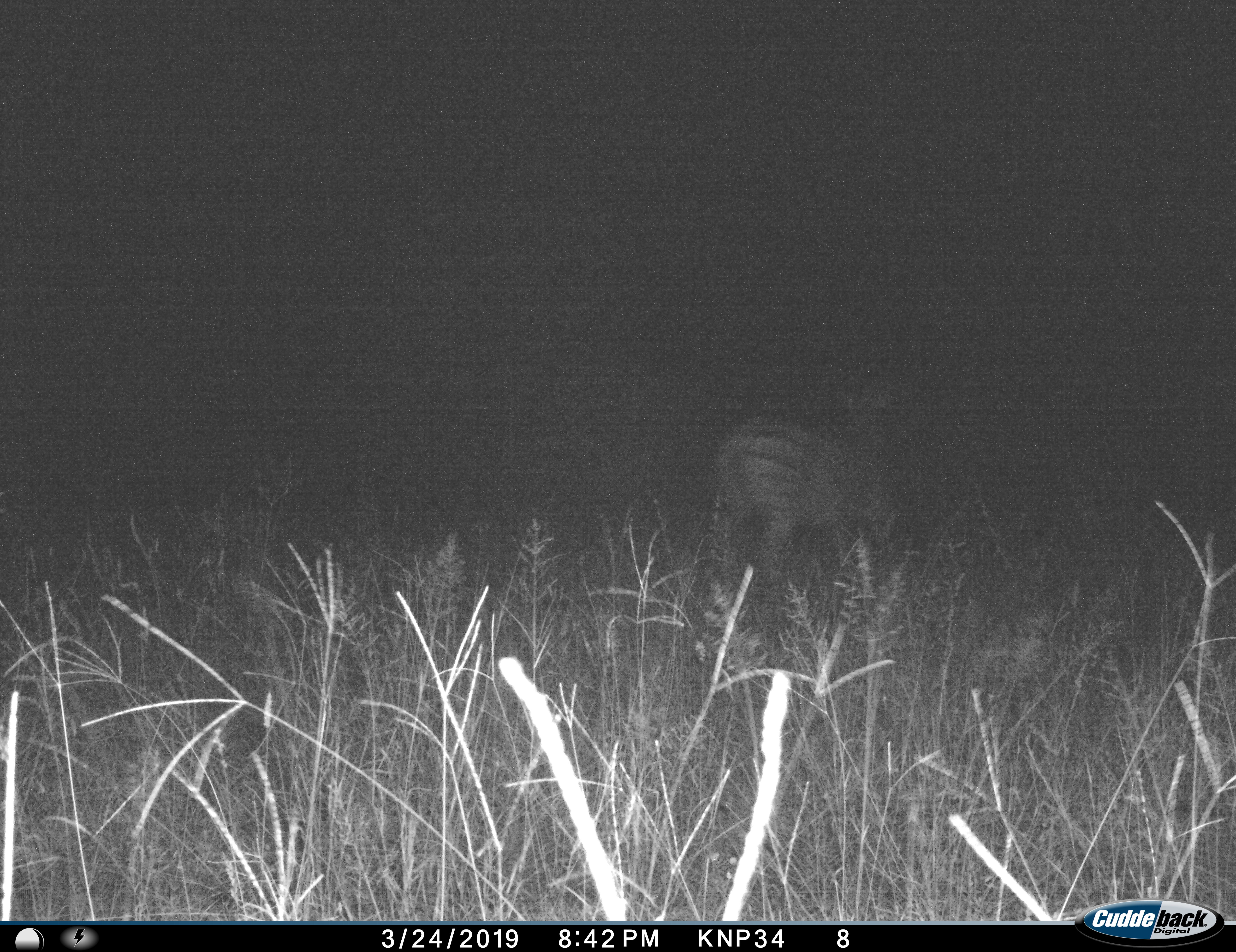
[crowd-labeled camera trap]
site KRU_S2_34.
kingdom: Animalia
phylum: Chordata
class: Mammalia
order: Perissodactyla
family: Equidae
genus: Equus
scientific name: Equus quagga burchellii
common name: burchell's zebra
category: zebraburchells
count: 1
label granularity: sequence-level